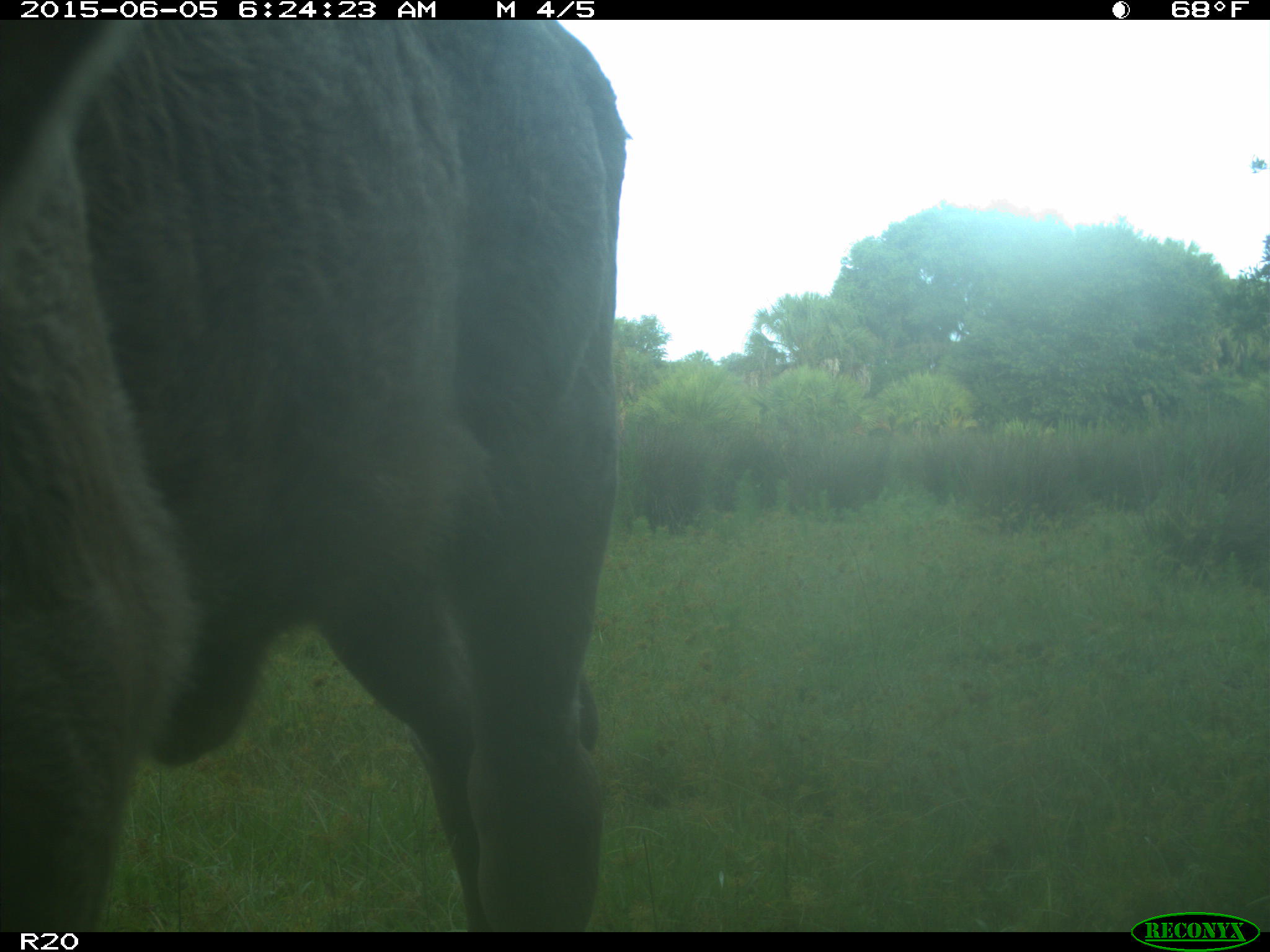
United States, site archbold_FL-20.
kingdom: Animalia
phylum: Chordata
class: Mammalia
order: Artiodactyla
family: Bovidae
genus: Bos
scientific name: Bos taurus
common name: domestic cow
Bos taurus (domestic cow).